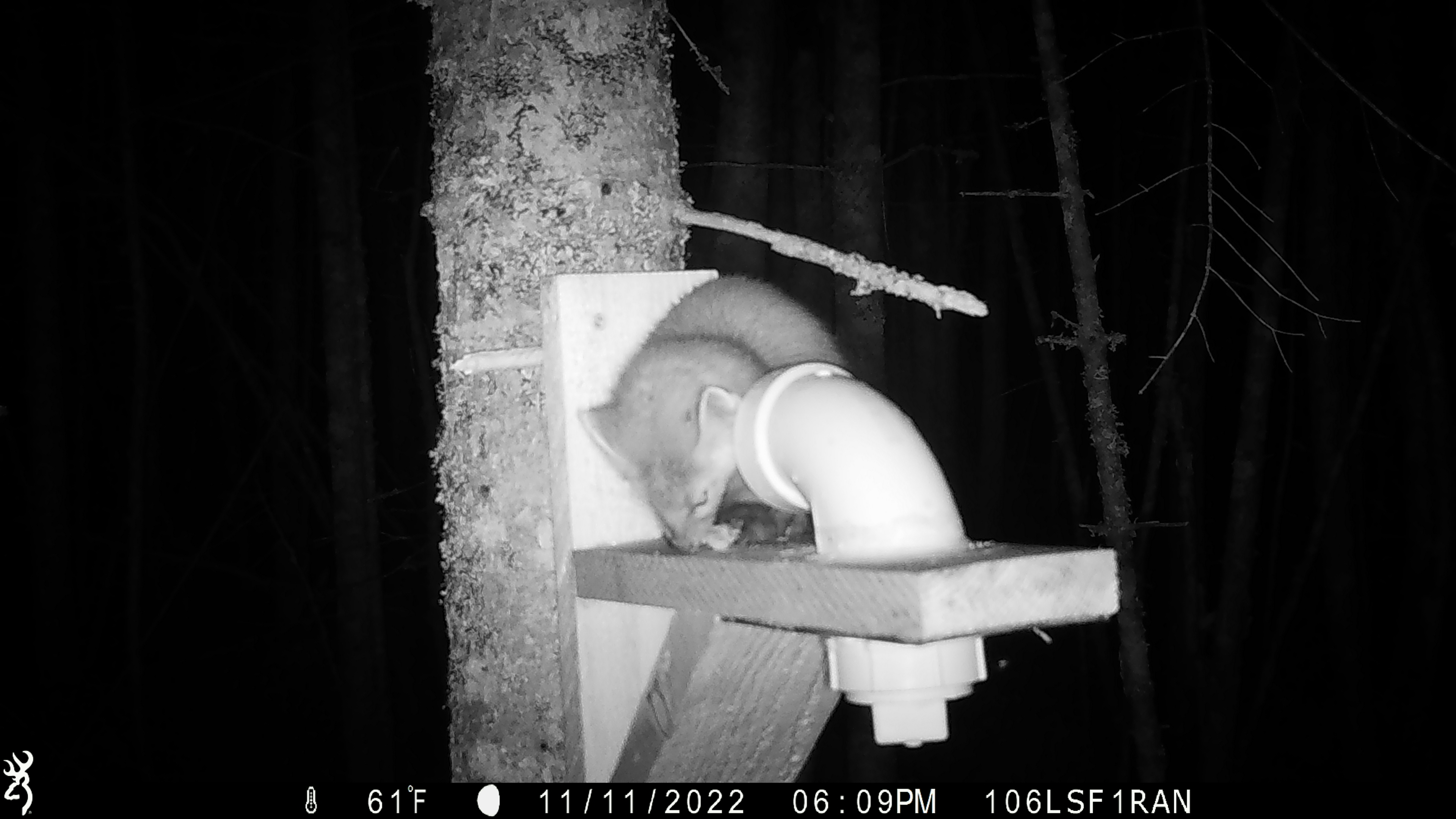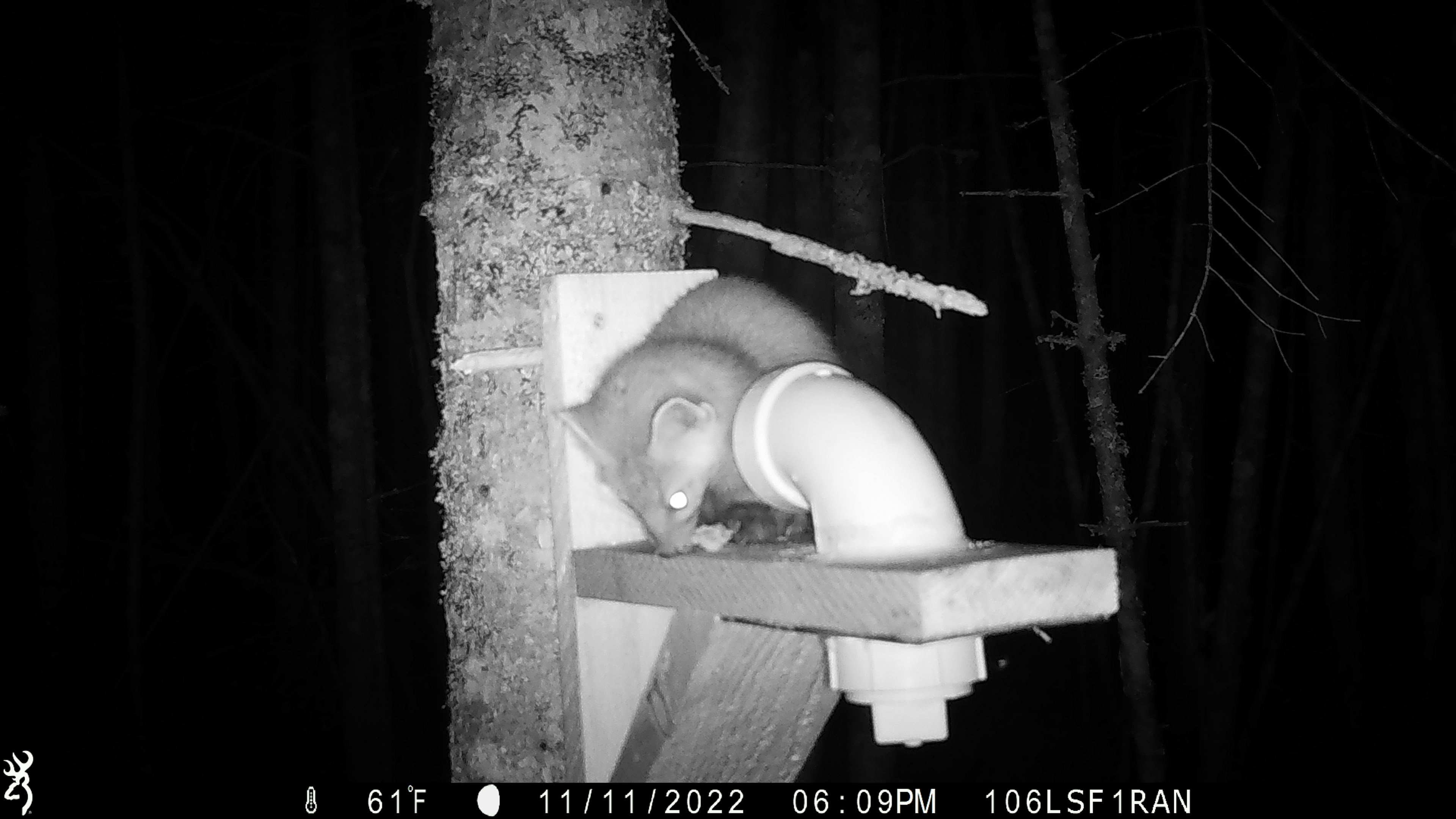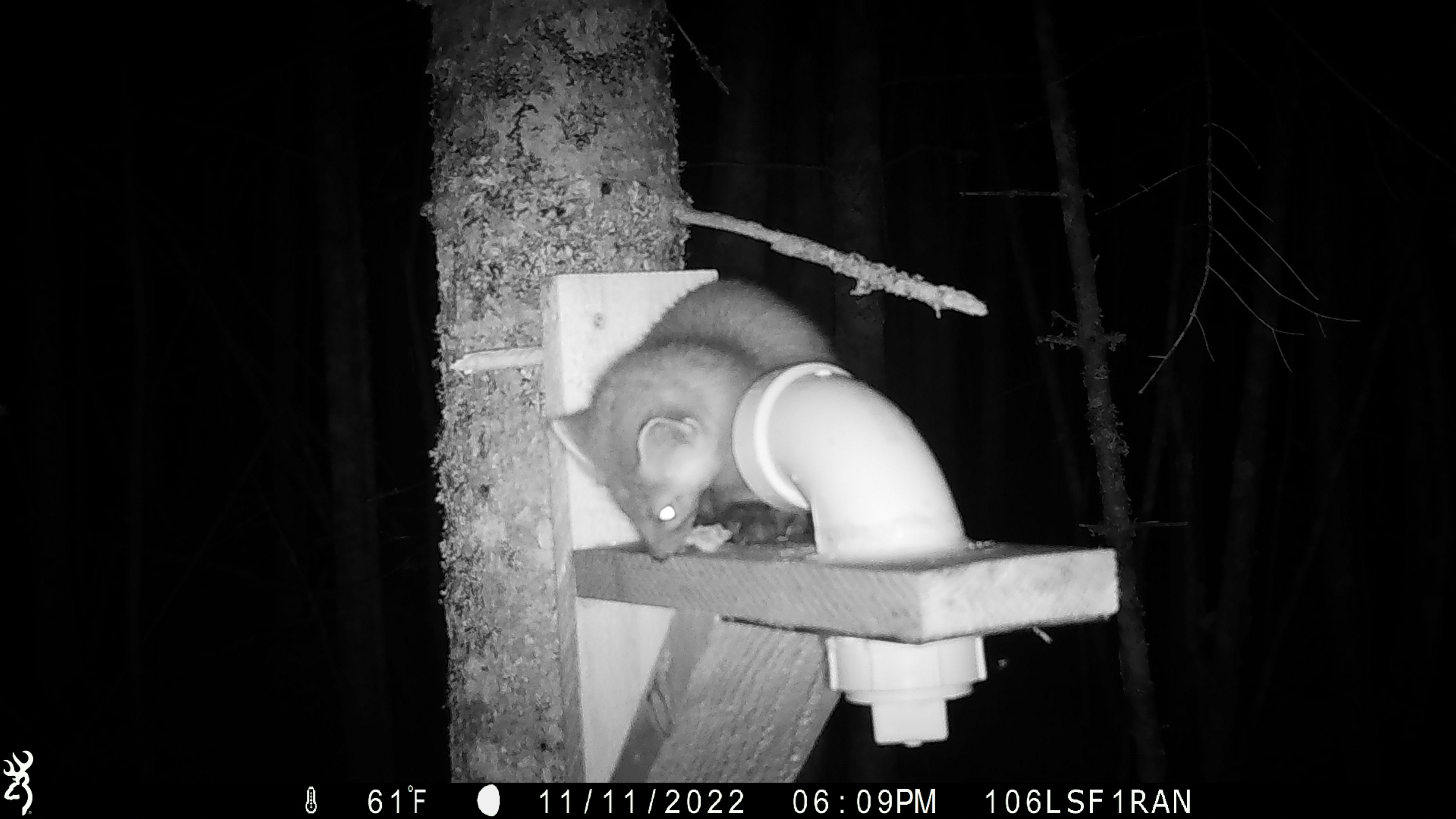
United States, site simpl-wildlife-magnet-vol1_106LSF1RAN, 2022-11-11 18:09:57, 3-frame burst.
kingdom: Animalia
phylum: Chordata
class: Mammalia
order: Carnivora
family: Mustelidae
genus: Martes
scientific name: Martes americana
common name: american marten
American marten (Martes americana).